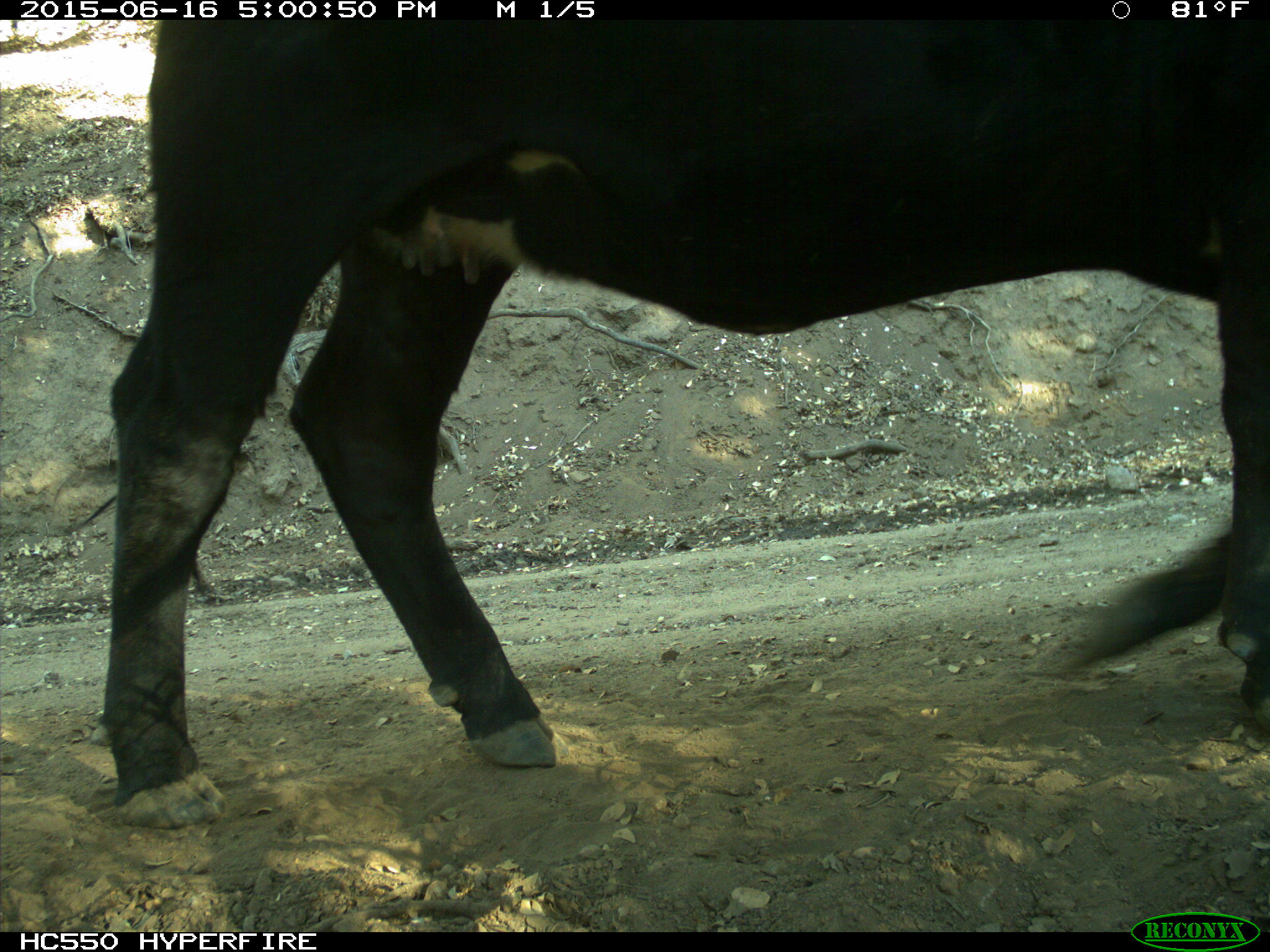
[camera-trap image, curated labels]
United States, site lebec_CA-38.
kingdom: Animalia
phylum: Chordata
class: Mammalia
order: Artiodactyla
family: Bovidae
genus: Bos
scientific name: Bos taurus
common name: domestic cow